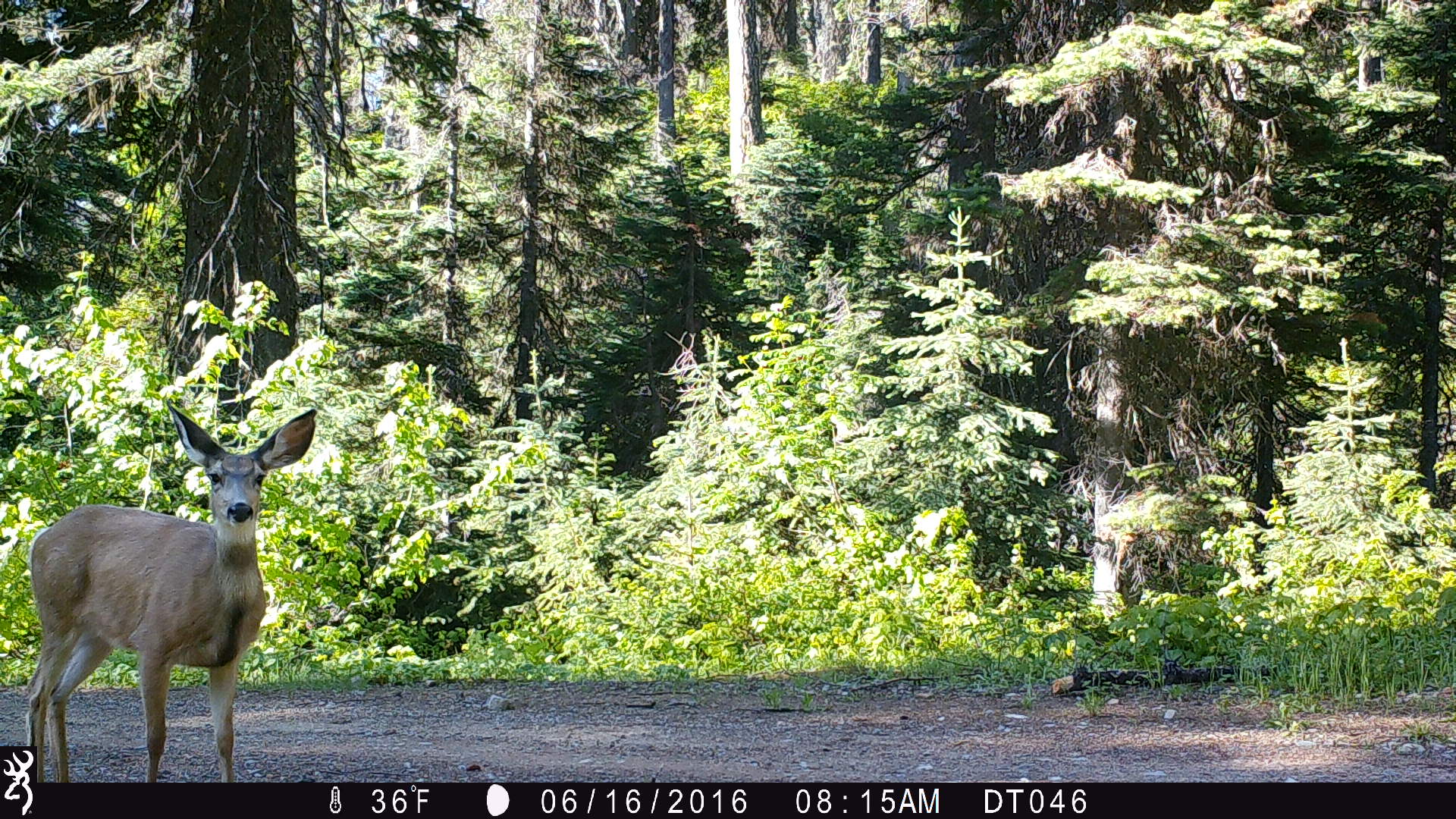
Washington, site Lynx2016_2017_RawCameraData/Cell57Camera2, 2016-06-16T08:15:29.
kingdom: Animalia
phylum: Chordata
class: Mammalia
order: Artiodactyla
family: Cervidae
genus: Odocoileus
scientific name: Odocoileus hemionus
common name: mule deer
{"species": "Odocoileus hemionus (mule deer)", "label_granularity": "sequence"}